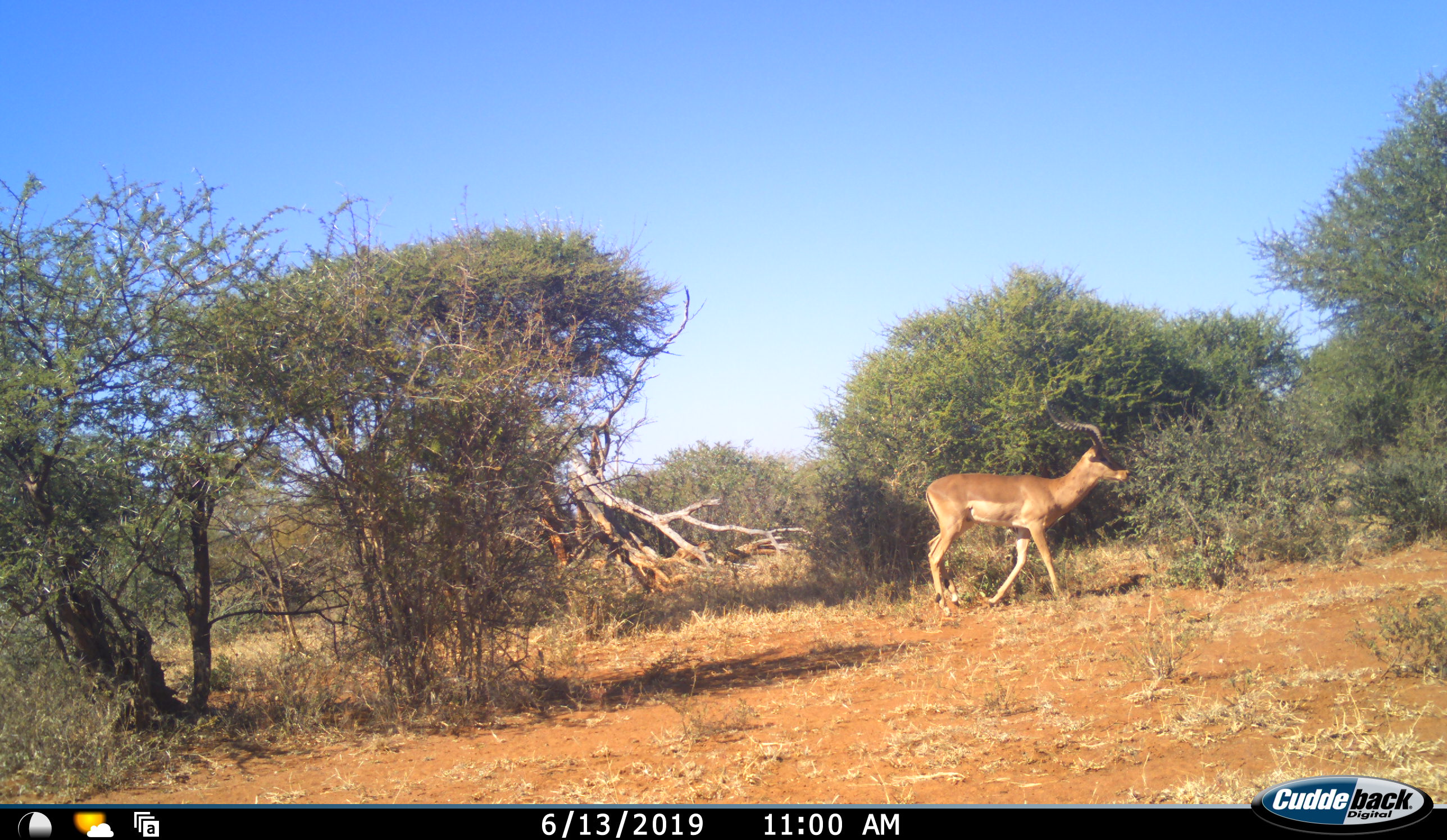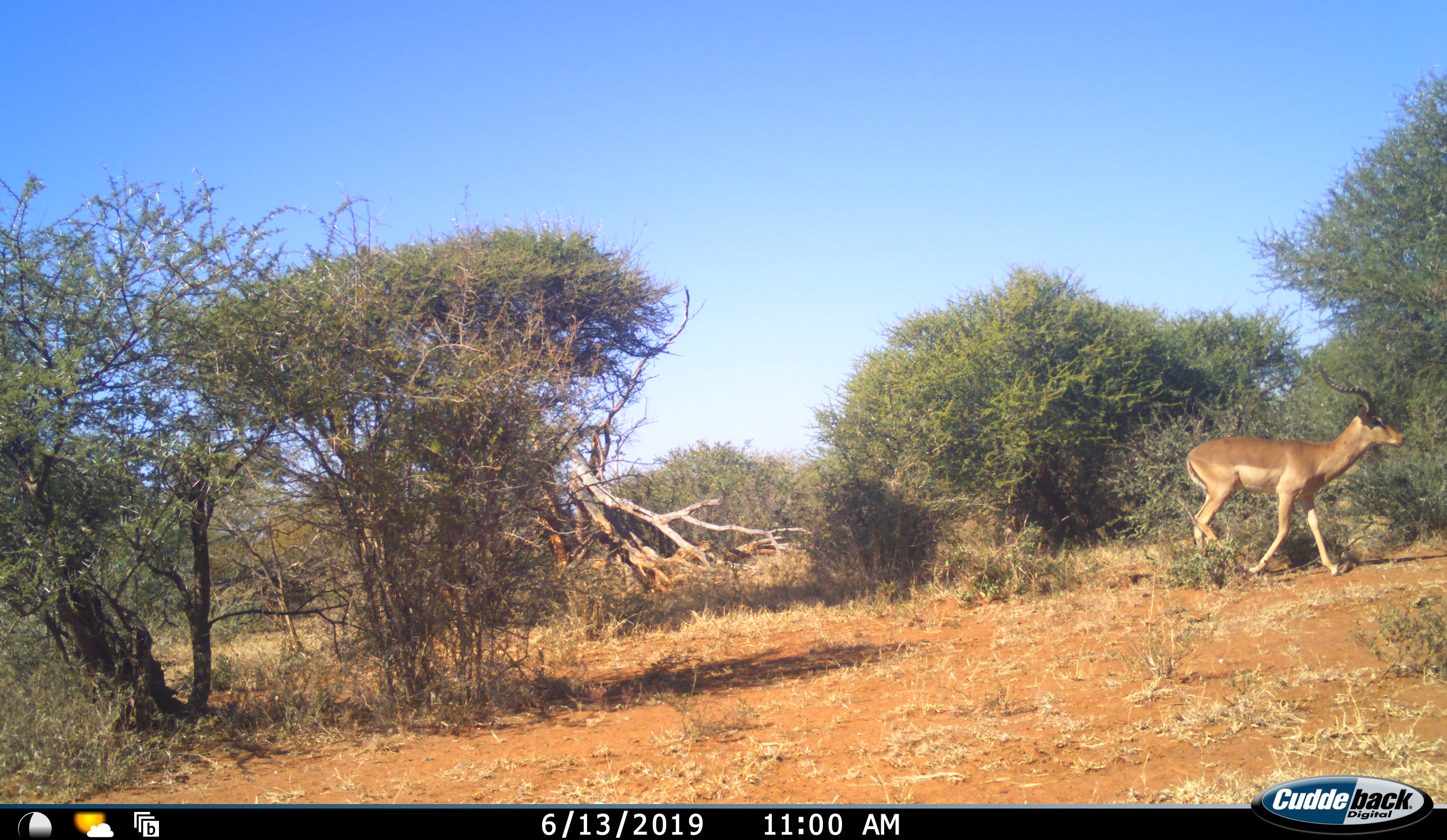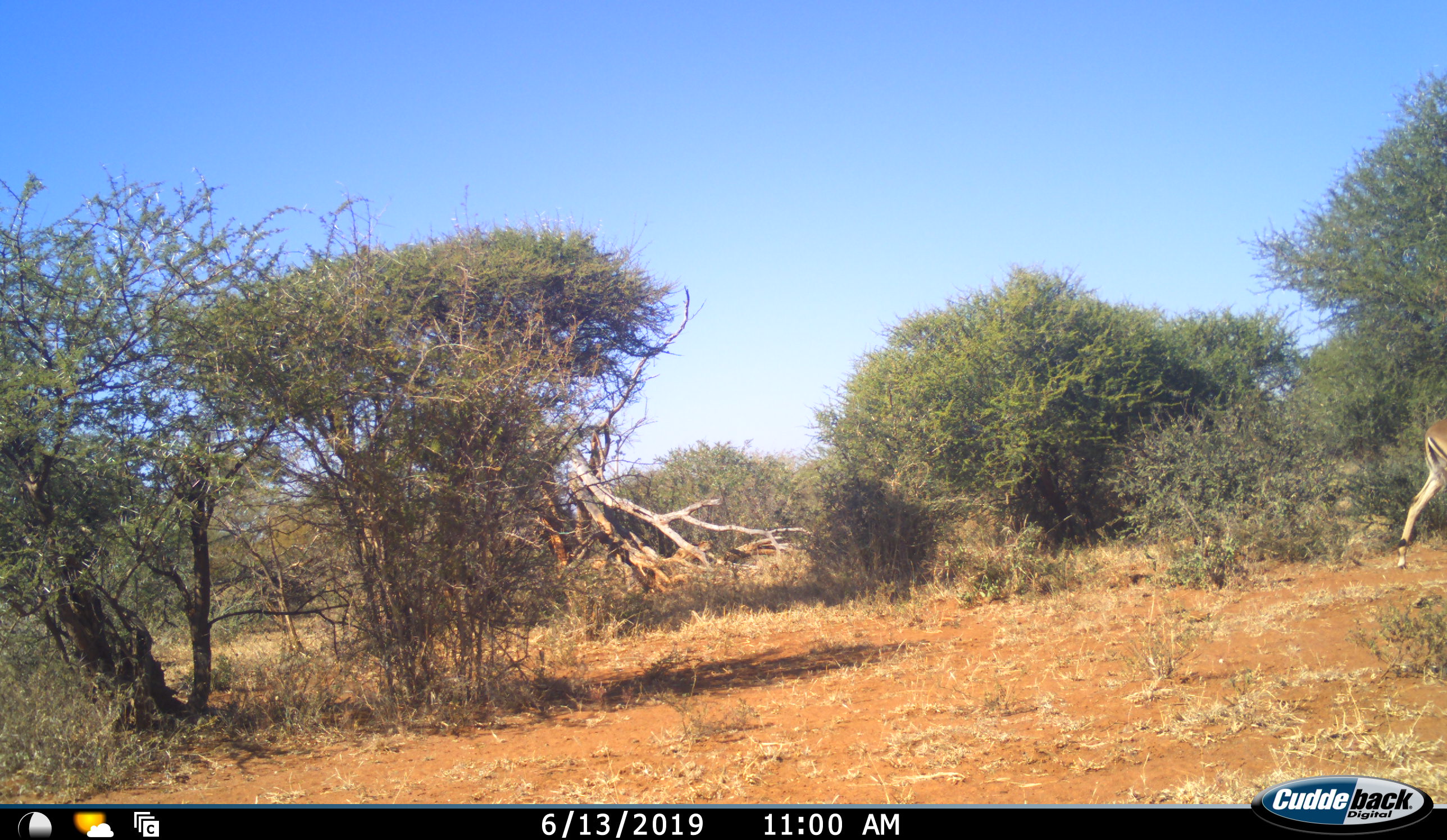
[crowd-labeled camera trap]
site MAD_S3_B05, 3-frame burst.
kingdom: Animalia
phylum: Chordata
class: Mammalia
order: Artiodactyla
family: Bovidae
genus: Aepyceros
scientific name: Aepyceros melampus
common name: impala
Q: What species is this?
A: Impala (Aepyceros melampus).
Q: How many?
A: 1.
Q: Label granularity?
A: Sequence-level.